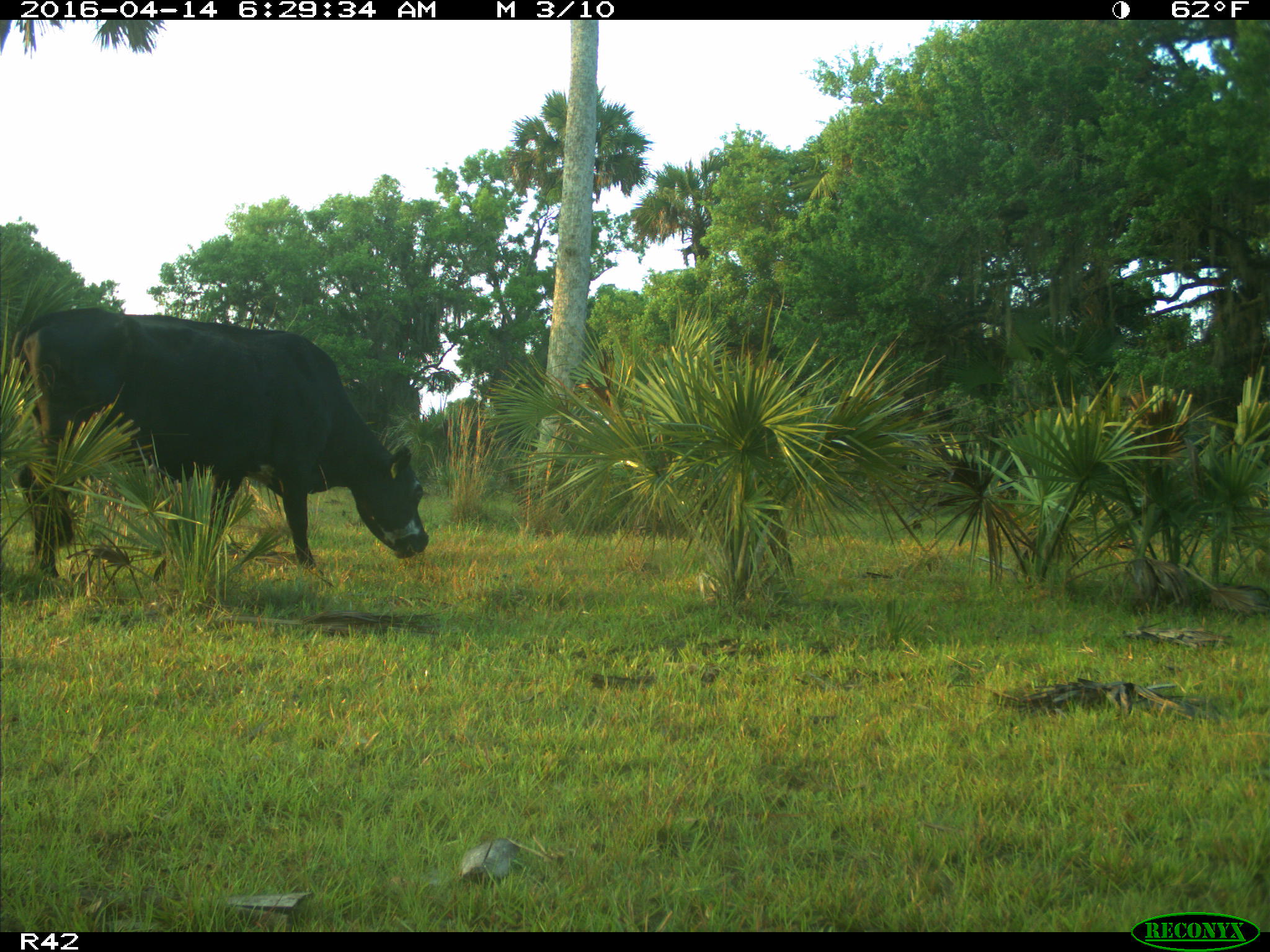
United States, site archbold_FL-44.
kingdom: Animalia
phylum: Chordata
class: Mammalia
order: Artiodactyla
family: Bovidae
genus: Bos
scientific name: Bos taurus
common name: domestic cow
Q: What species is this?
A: Bos taurus (domestic cow).